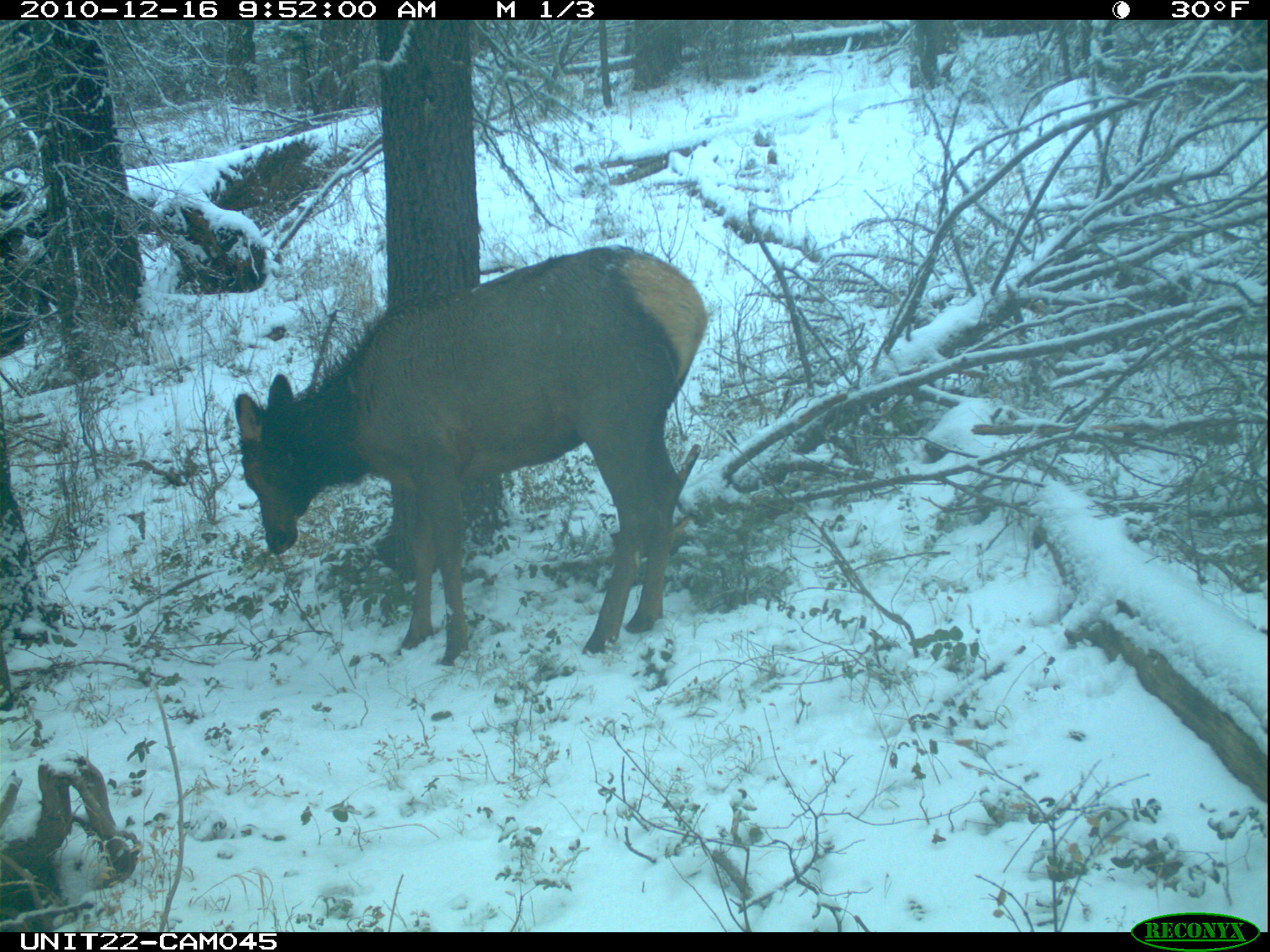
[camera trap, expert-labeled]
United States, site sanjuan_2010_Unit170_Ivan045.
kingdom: Animalia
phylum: Chordata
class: Mammalia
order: Artiodactyla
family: Cervidae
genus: Cervus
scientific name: Cervus elaphus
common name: red deer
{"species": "Cervus elaphus (red deer)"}